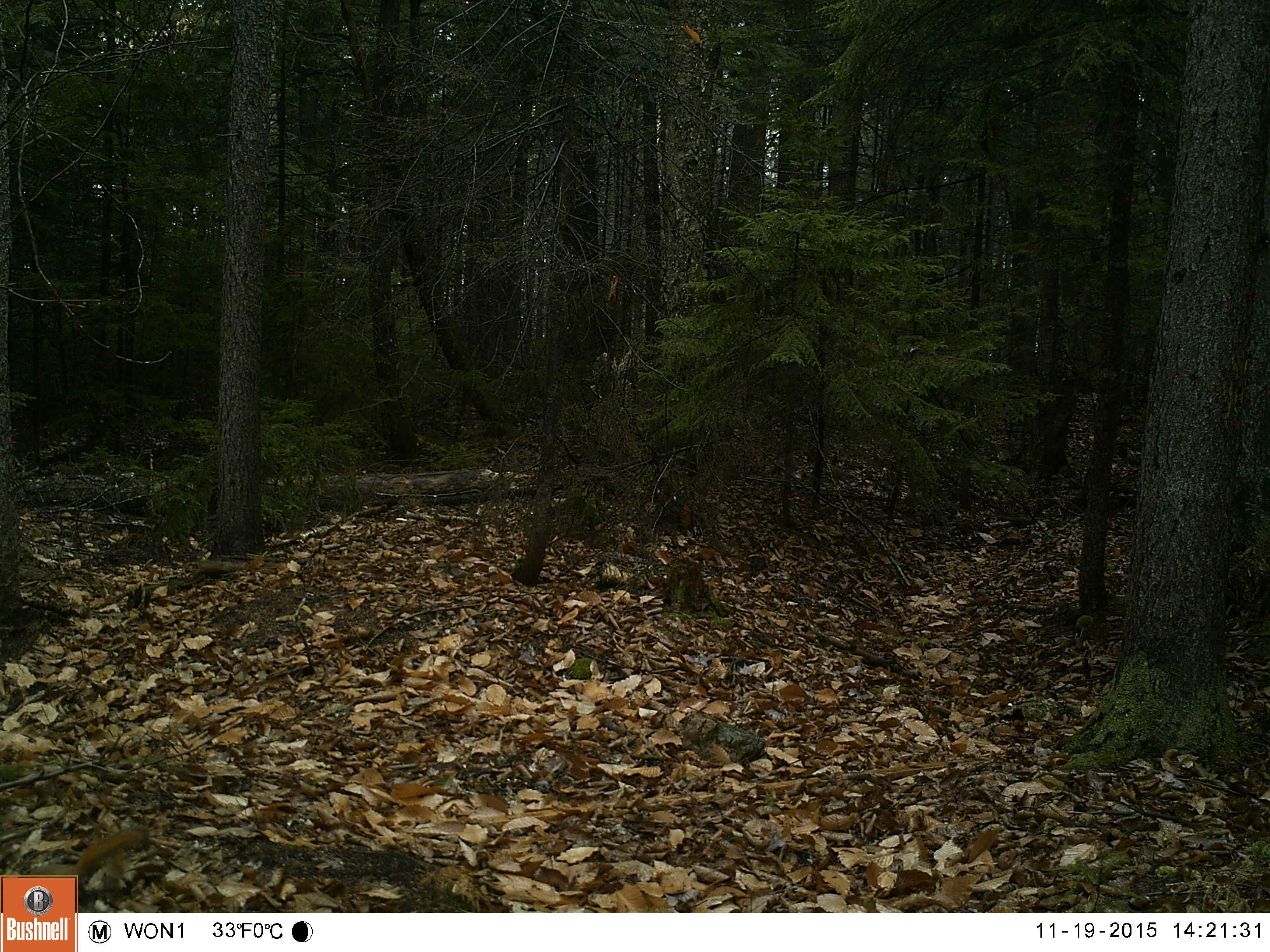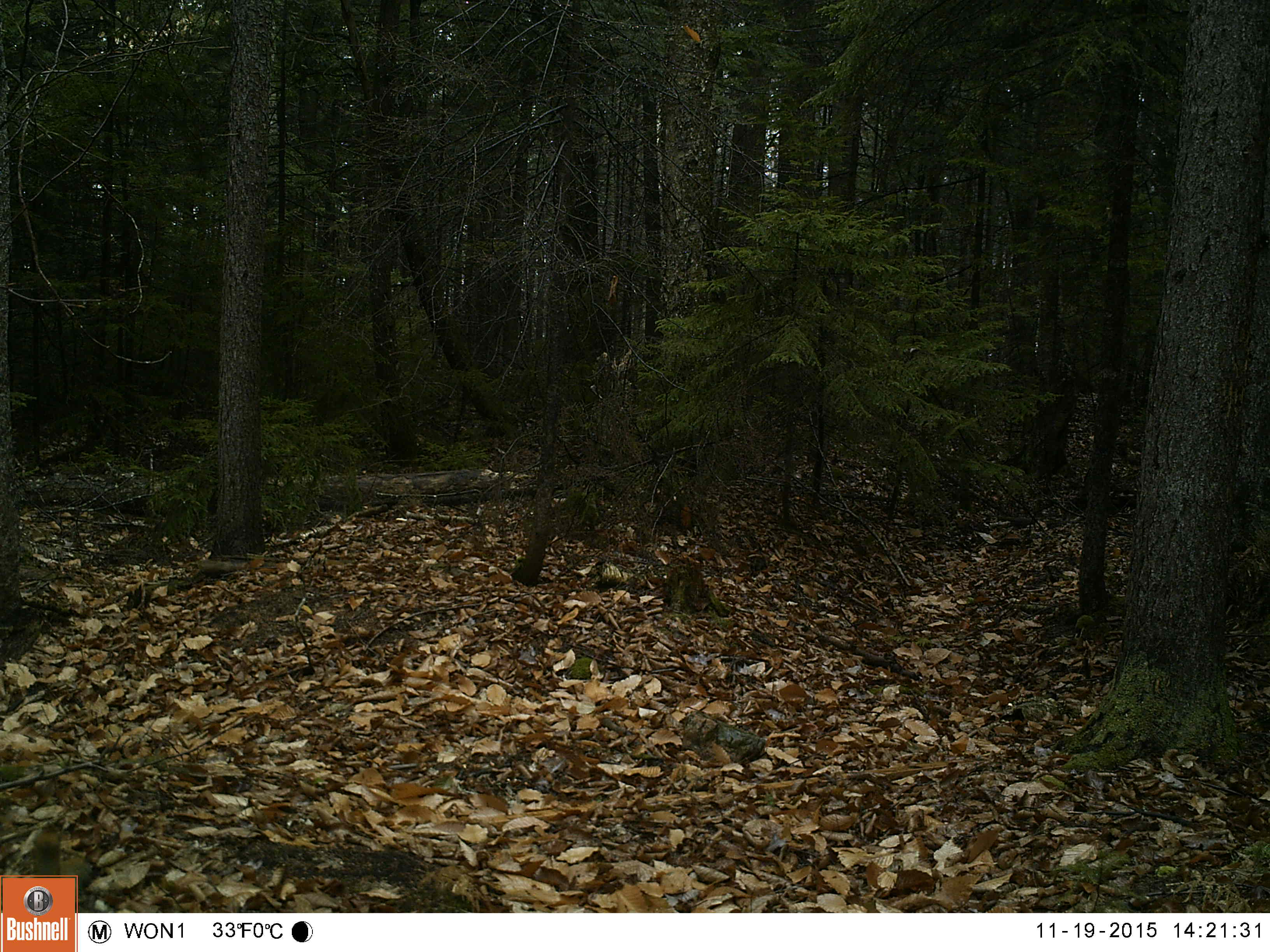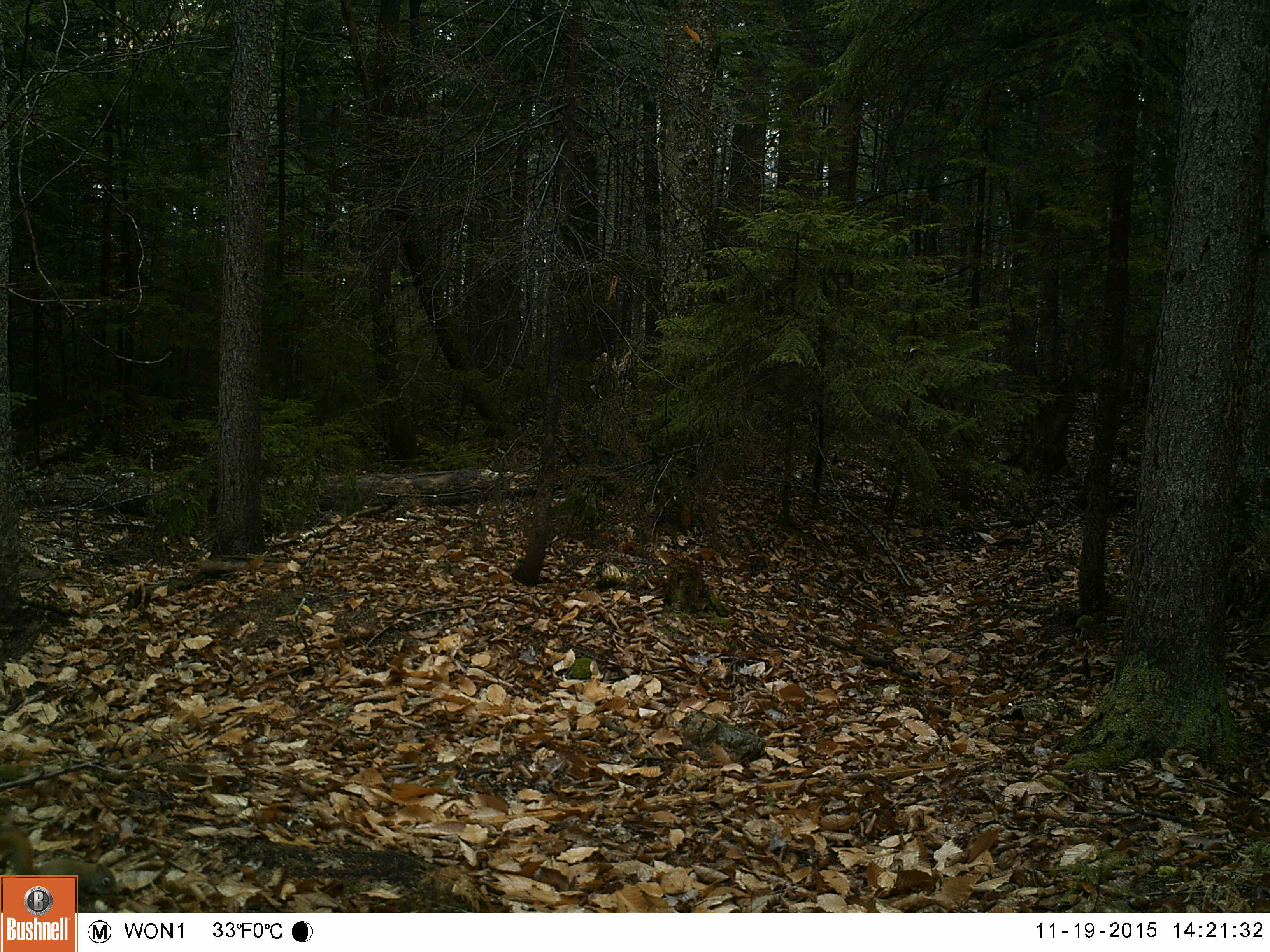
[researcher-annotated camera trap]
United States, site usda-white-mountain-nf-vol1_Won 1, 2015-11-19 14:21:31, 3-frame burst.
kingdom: Animalia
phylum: Chordata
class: Mammalia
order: Rodentia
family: Sciuridae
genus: Tamiasciurus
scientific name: Tamiasciurus hudsonicus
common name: red squirrel